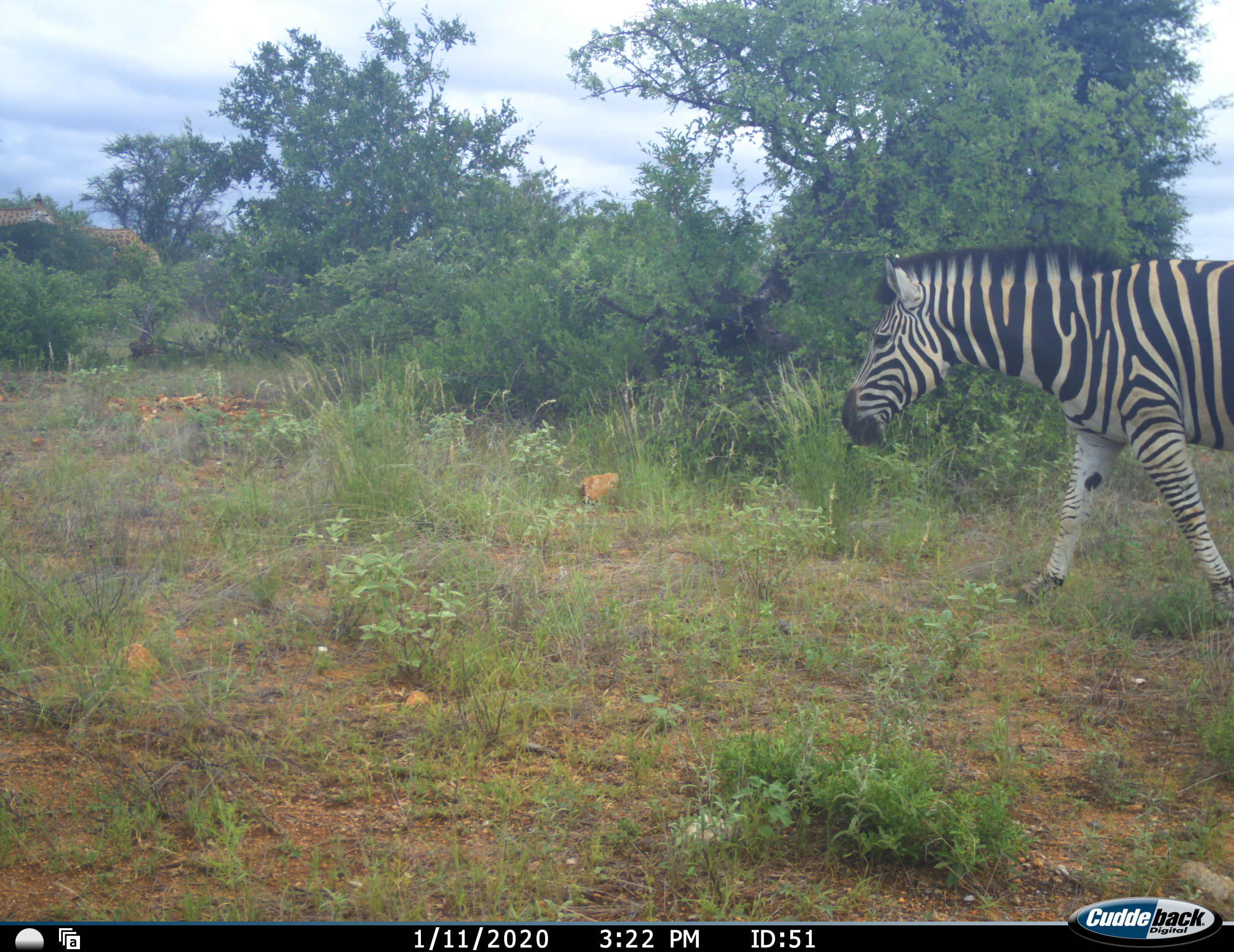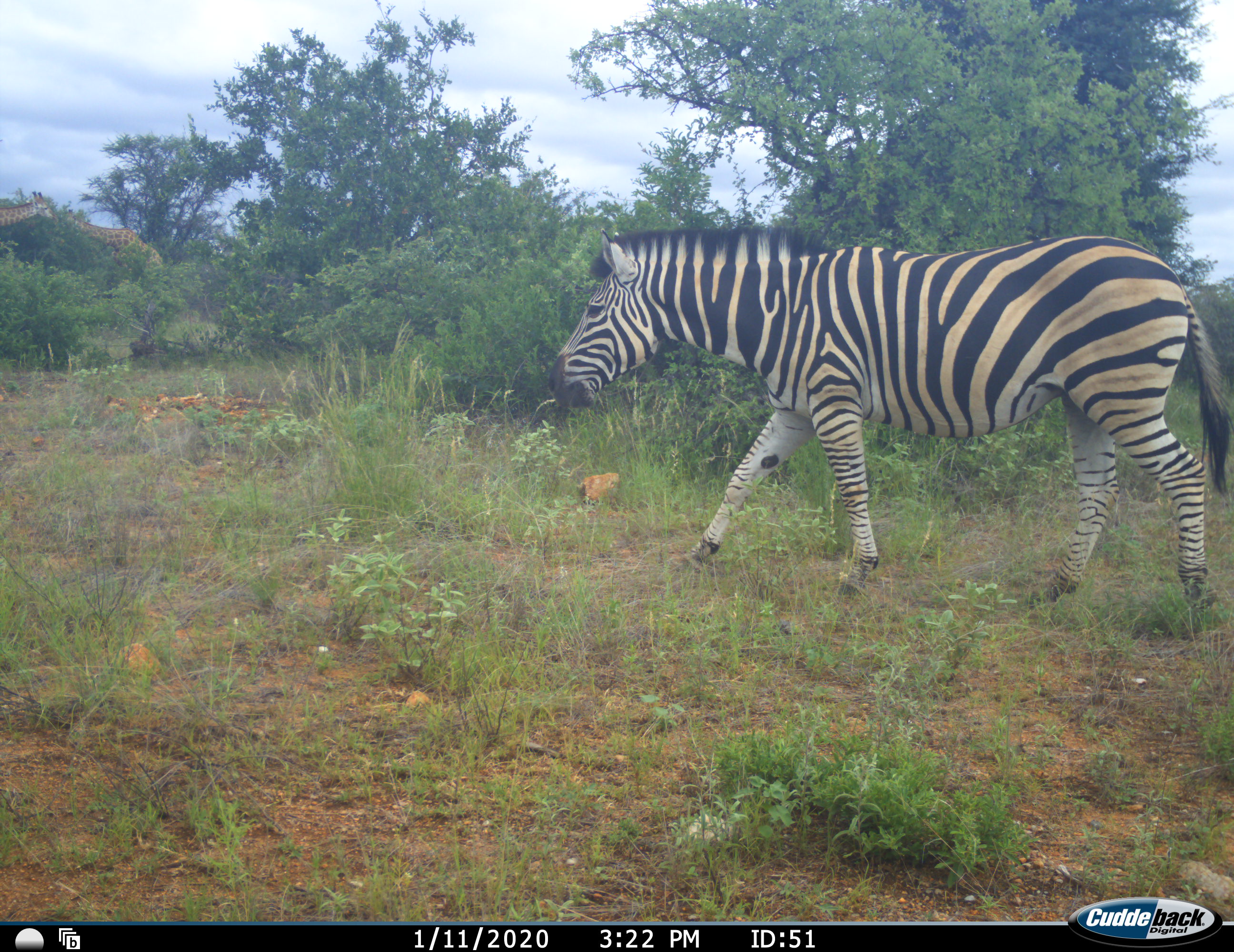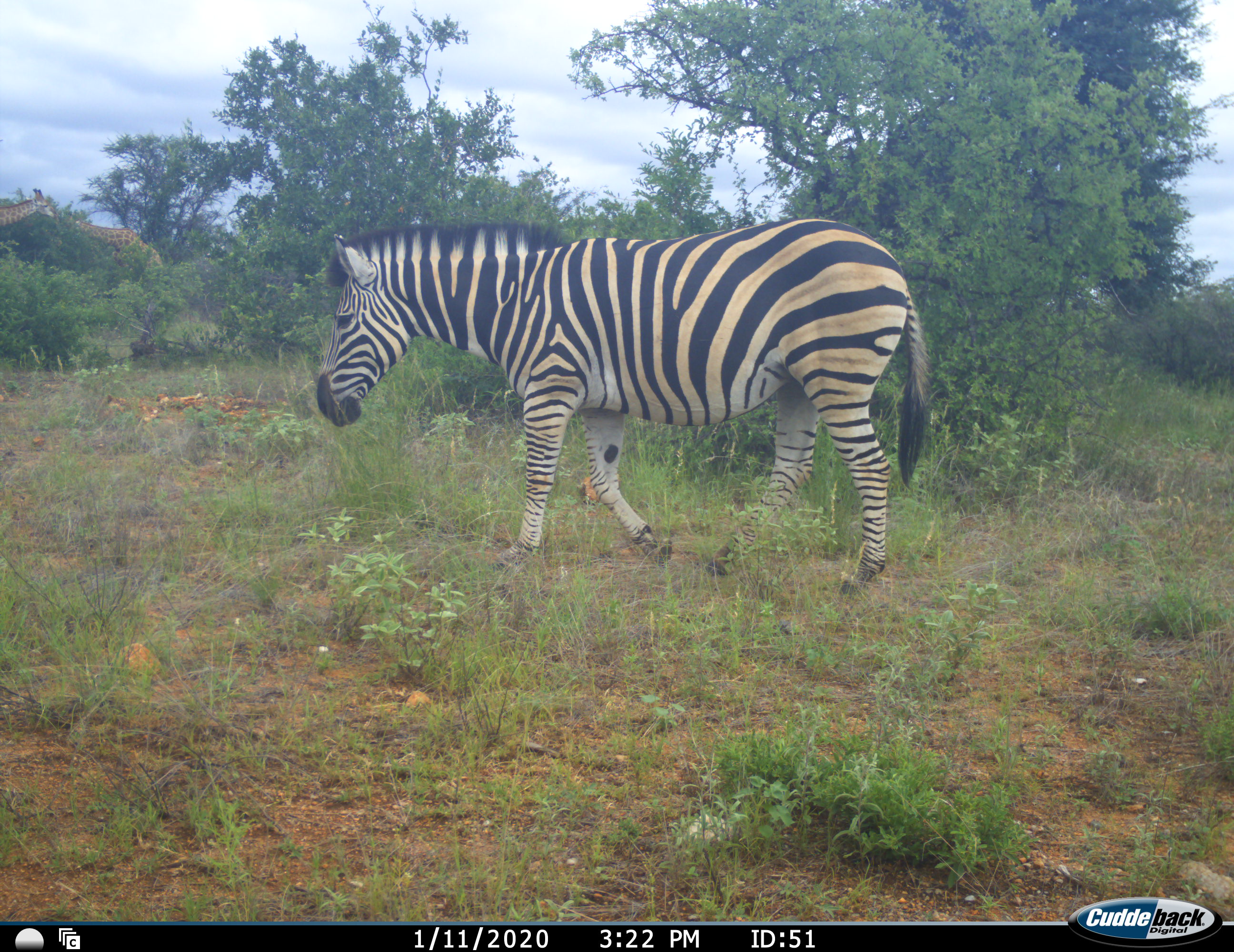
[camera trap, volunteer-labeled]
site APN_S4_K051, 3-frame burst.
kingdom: Animalia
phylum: Chordata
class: Mammalia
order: Perissodactyla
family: Equidae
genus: Equus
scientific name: Equus quagga burchellii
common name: burchell's zebra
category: zebraburchells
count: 1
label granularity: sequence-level